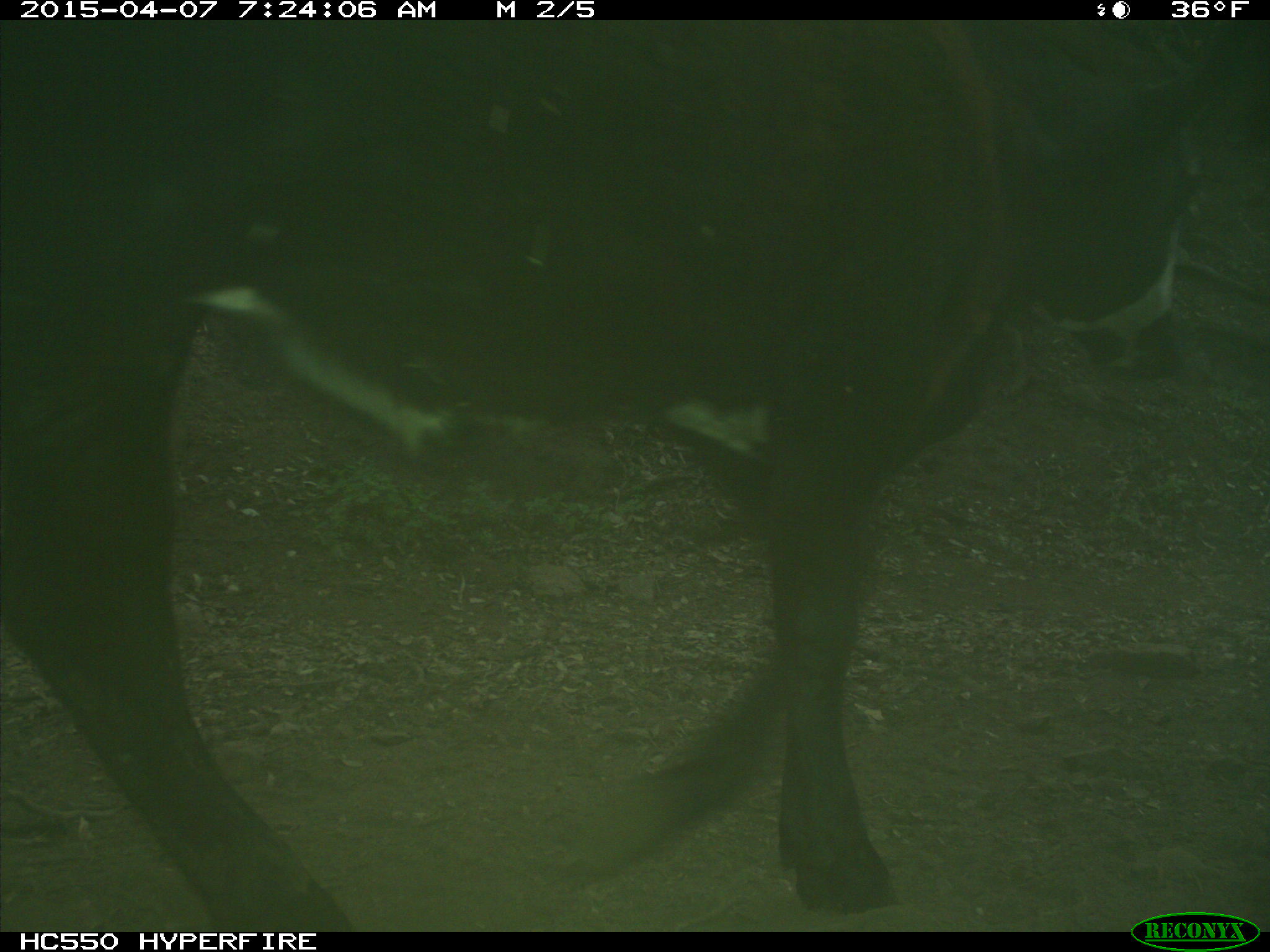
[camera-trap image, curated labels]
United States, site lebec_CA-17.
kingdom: Animalia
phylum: Chordata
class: Mammalia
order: Artiodactyla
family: Bovidae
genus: Bos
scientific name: Bos taurus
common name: domestic cow